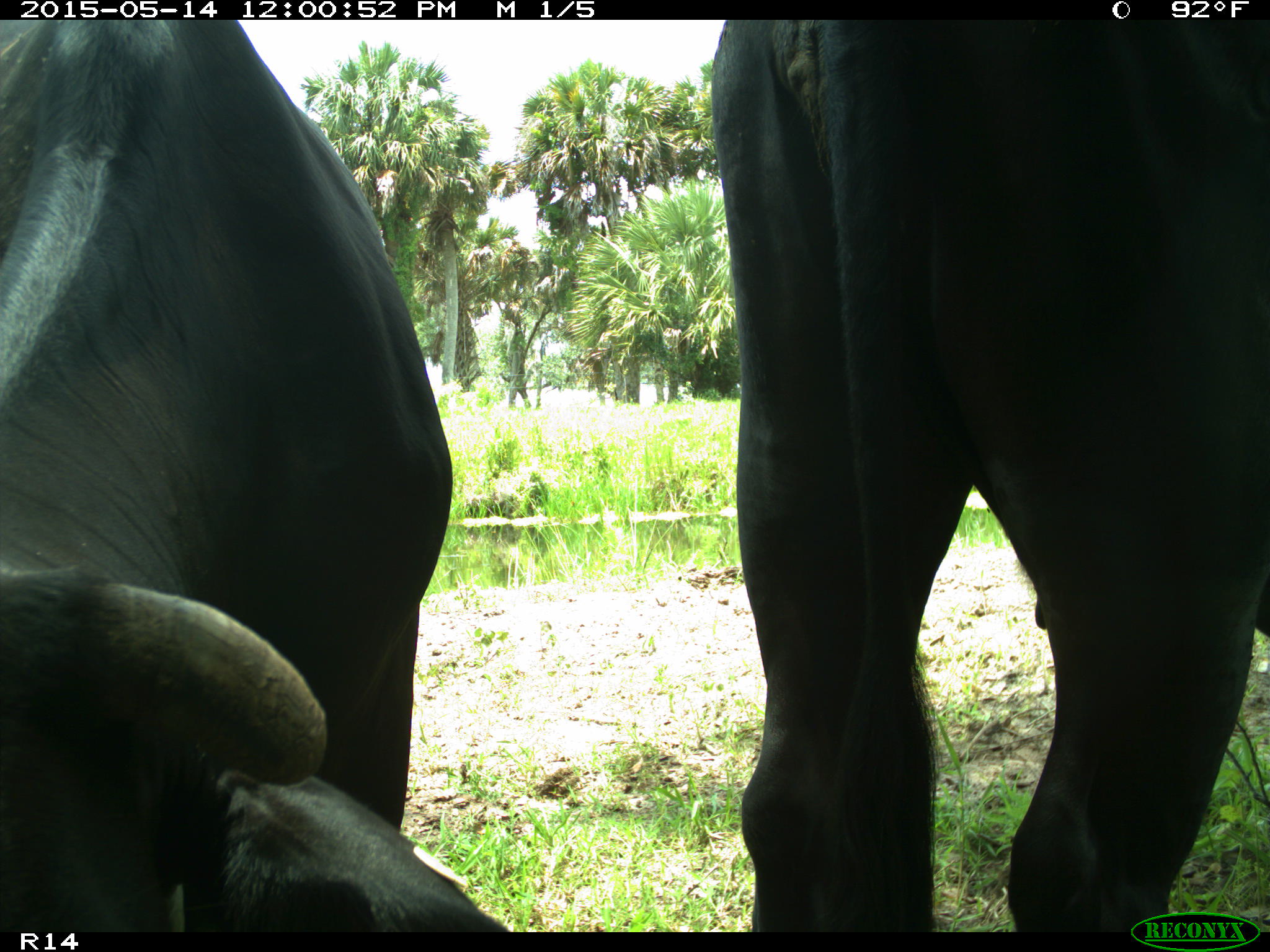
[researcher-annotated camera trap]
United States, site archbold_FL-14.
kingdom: Animalia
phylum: Chordata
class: Mammalia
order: Artiodactyla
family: Bovidae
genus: Bos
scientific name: Bos taurus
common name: domestic cow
Bos taurus (domestic cow).